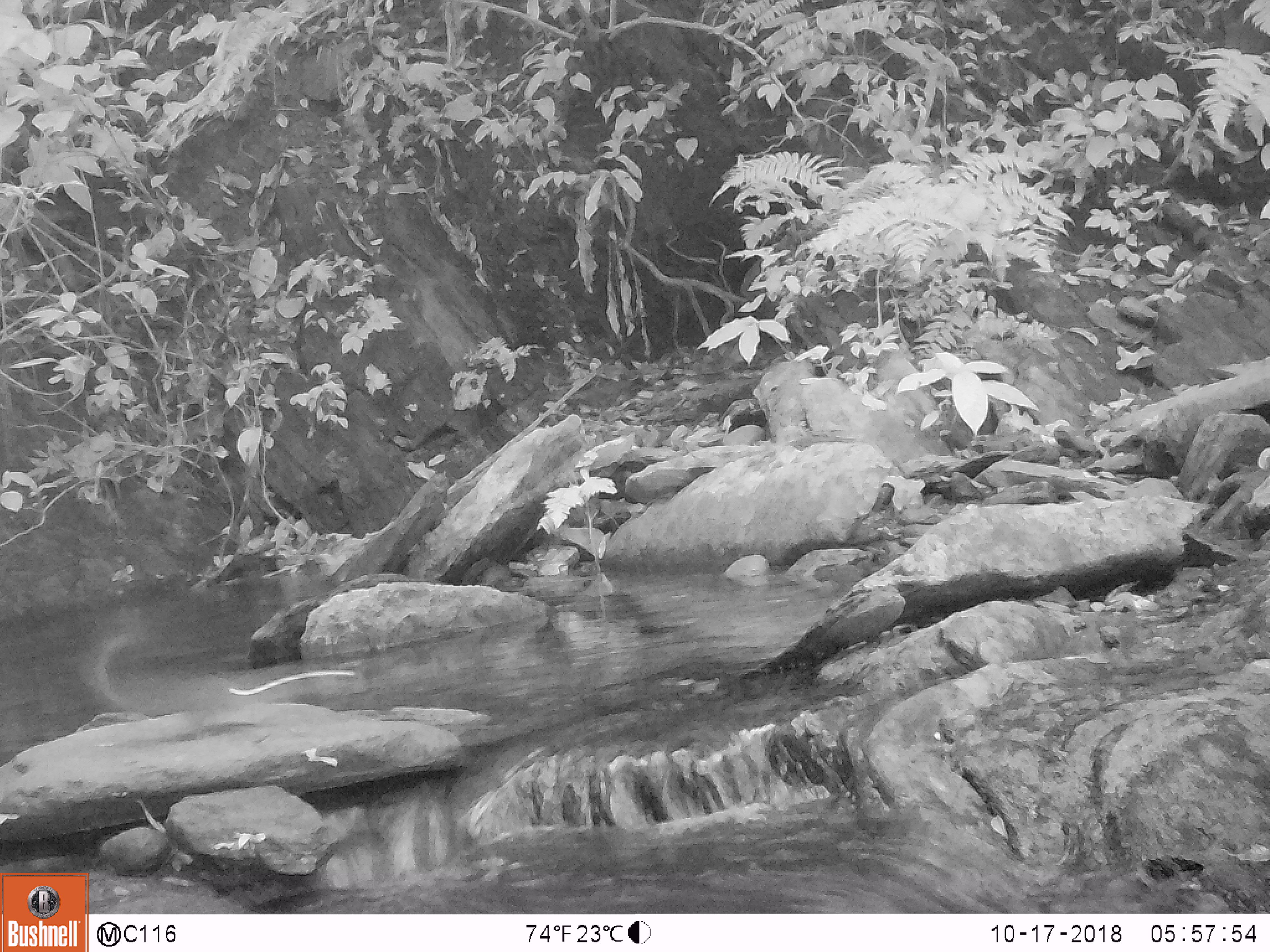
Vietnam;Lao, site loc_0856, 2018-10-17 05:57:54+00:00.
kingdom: Animalia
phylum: Chordata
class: Mammalia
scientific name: Mammalia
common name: mammal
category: unidentified small mammal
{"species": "unidentified small mammal (mammal) (Mammalia)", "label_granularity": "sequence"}